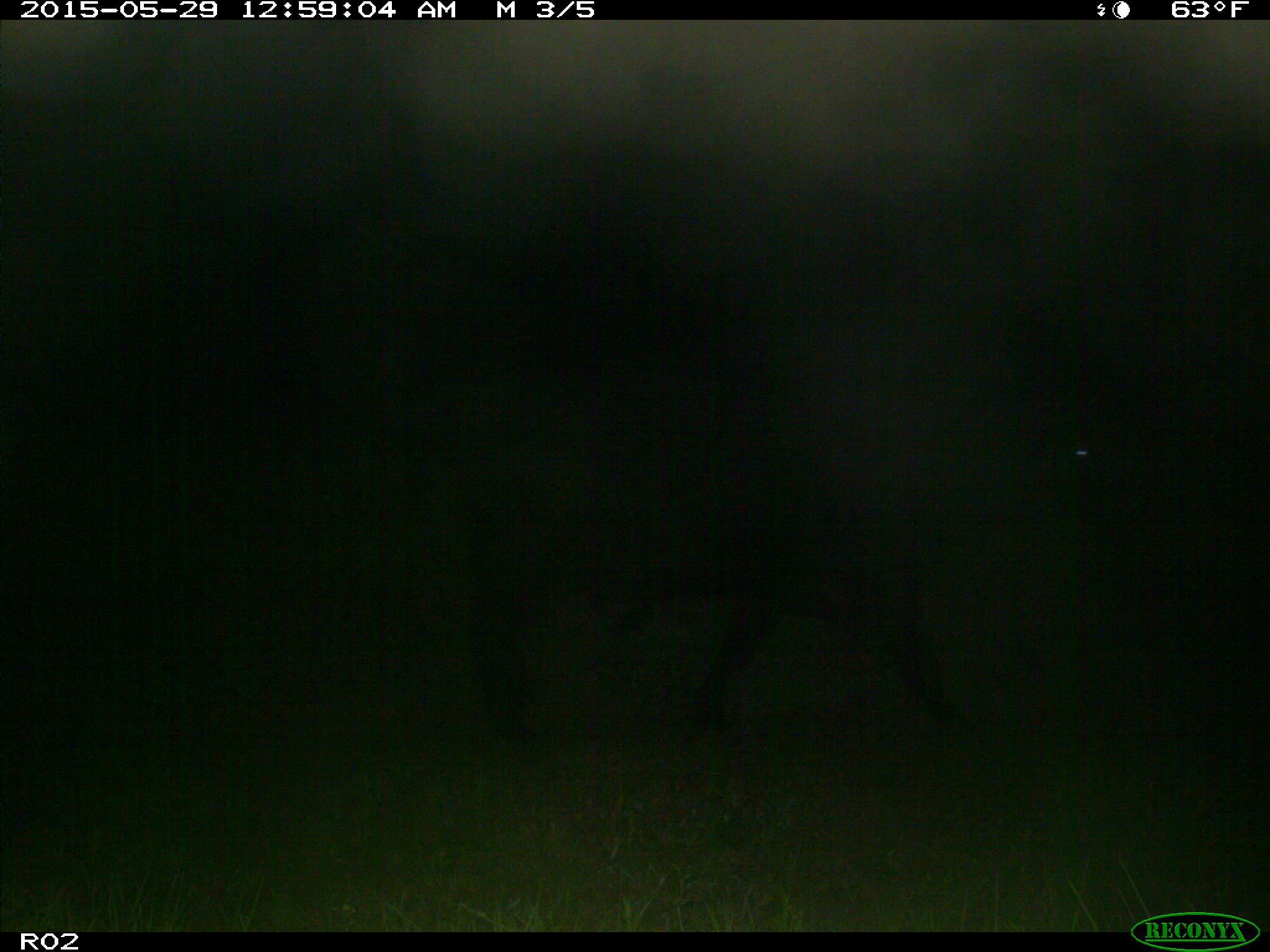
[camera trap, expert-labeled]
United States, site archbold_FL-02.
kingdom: Animalia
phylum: Chordata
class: Mammalia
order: Artiodactyla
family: Bovidae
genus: Bos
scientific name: Bos taurus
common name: domestic cow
Bos taurus (domestic cow).